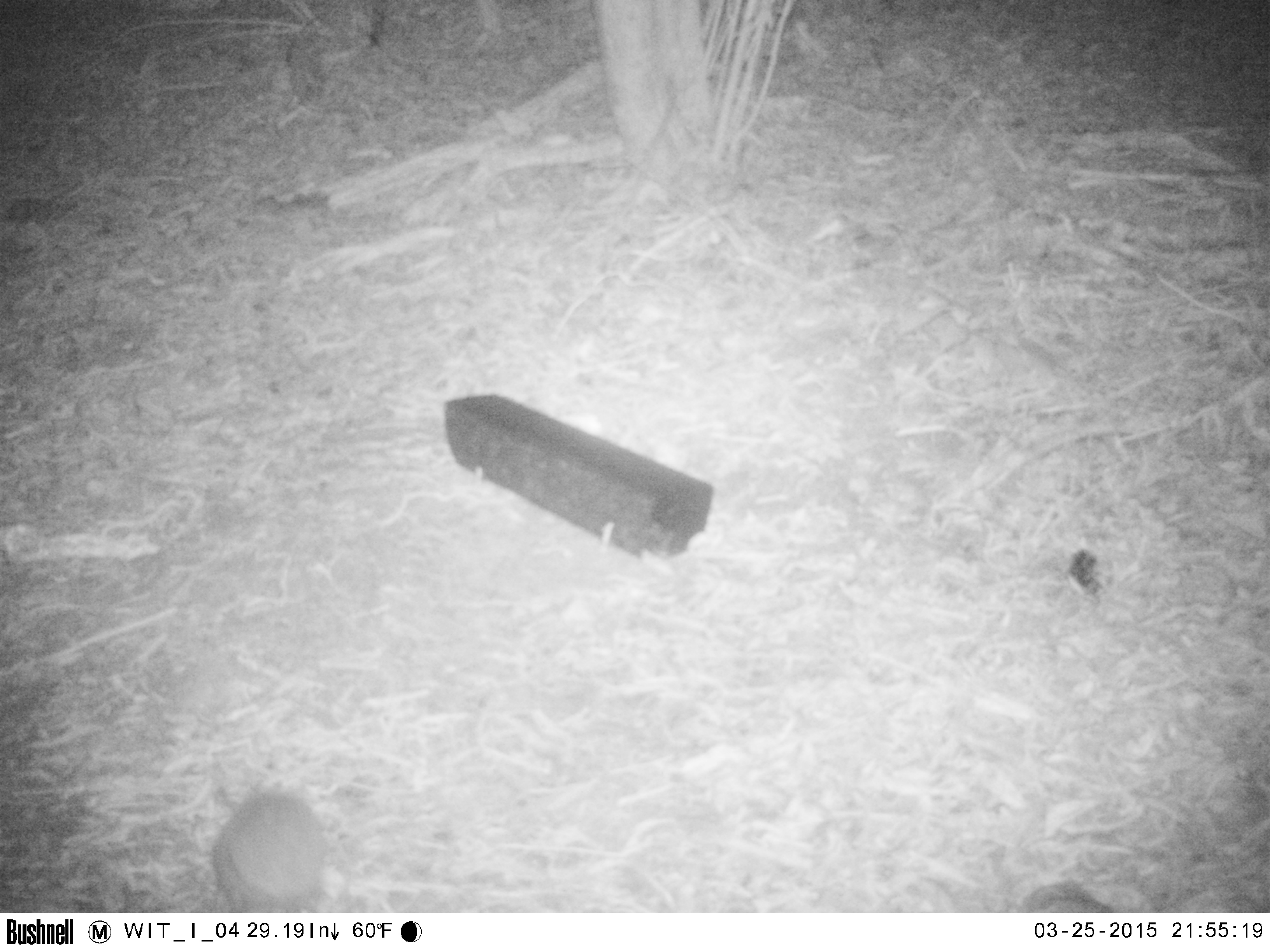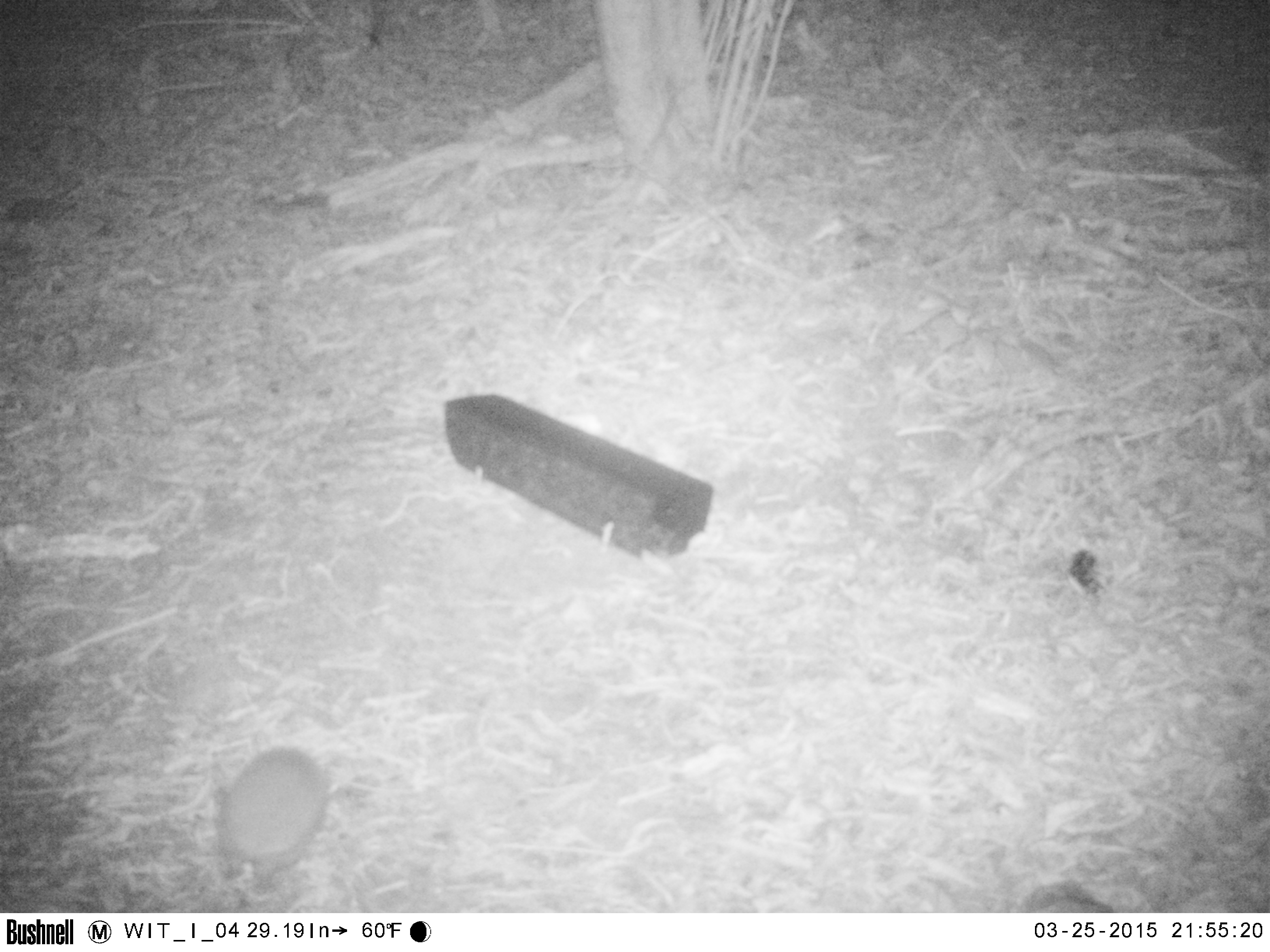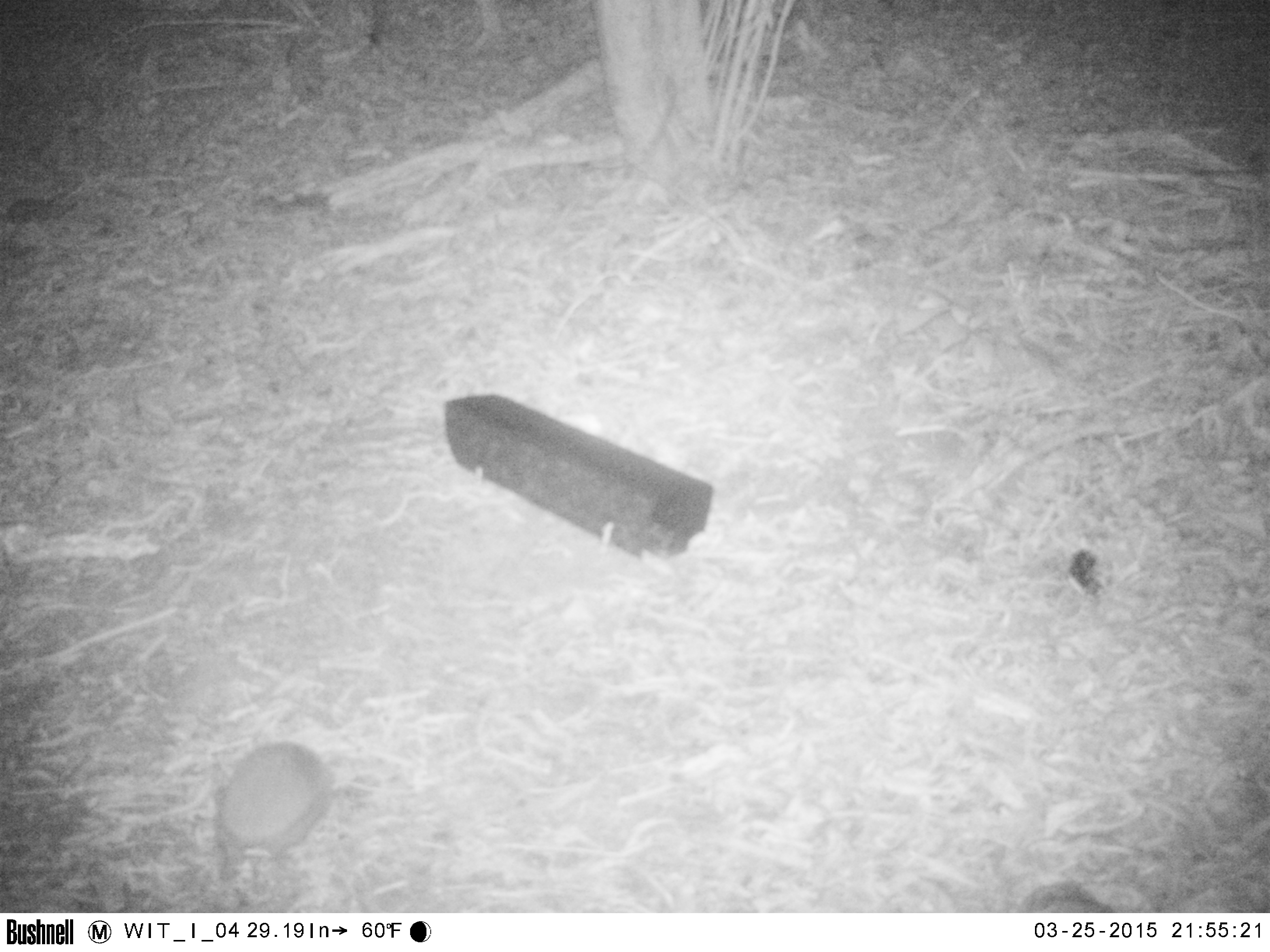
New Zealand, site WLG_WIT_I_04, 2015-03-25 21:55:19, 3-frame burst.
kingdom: Animalia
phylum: Chordata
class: Mammalia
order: Eulipotyphla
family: Erinaceidae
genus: Erinaceus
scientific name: Erinaceus europaeus europaeus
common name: european hedgehog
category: hedgehog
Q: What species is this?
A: Hedgehog (european hedgehog) (Erinaceus europaeus europaeus).